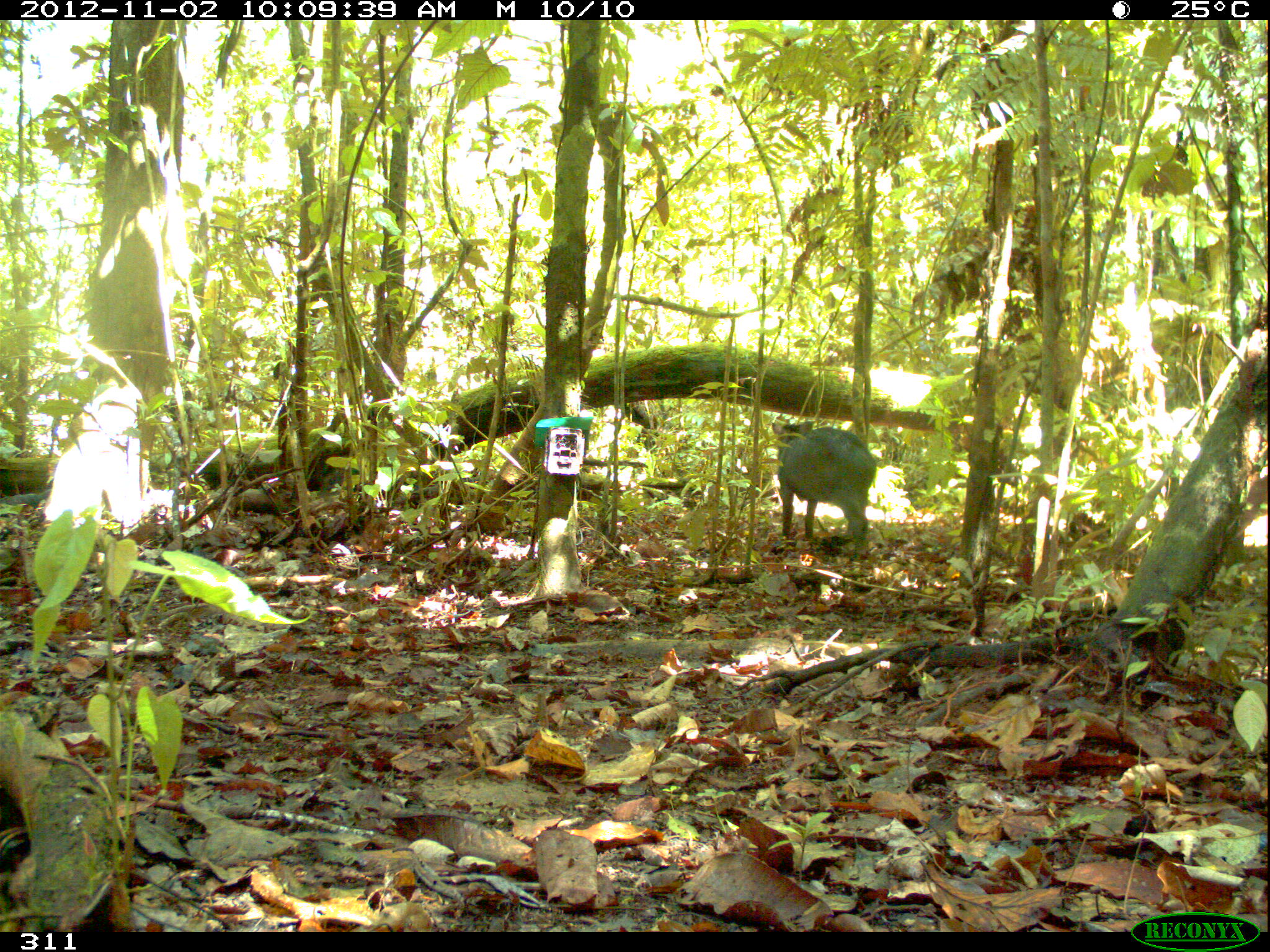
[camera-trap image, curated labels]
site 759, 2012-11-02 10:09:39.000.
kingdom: Animalia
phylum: Chordata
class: Mammalia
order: Artiodactyla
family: Tayassuidae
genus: Tayassu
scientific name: Tayassu pecari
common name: white-lipped peccary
Tayassu pecari (white-lipped peccary).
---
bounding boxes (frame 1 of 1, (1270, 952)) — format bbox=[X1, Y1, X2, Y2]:
tayassu pecari: bbox=[771, 418, 876, 555]